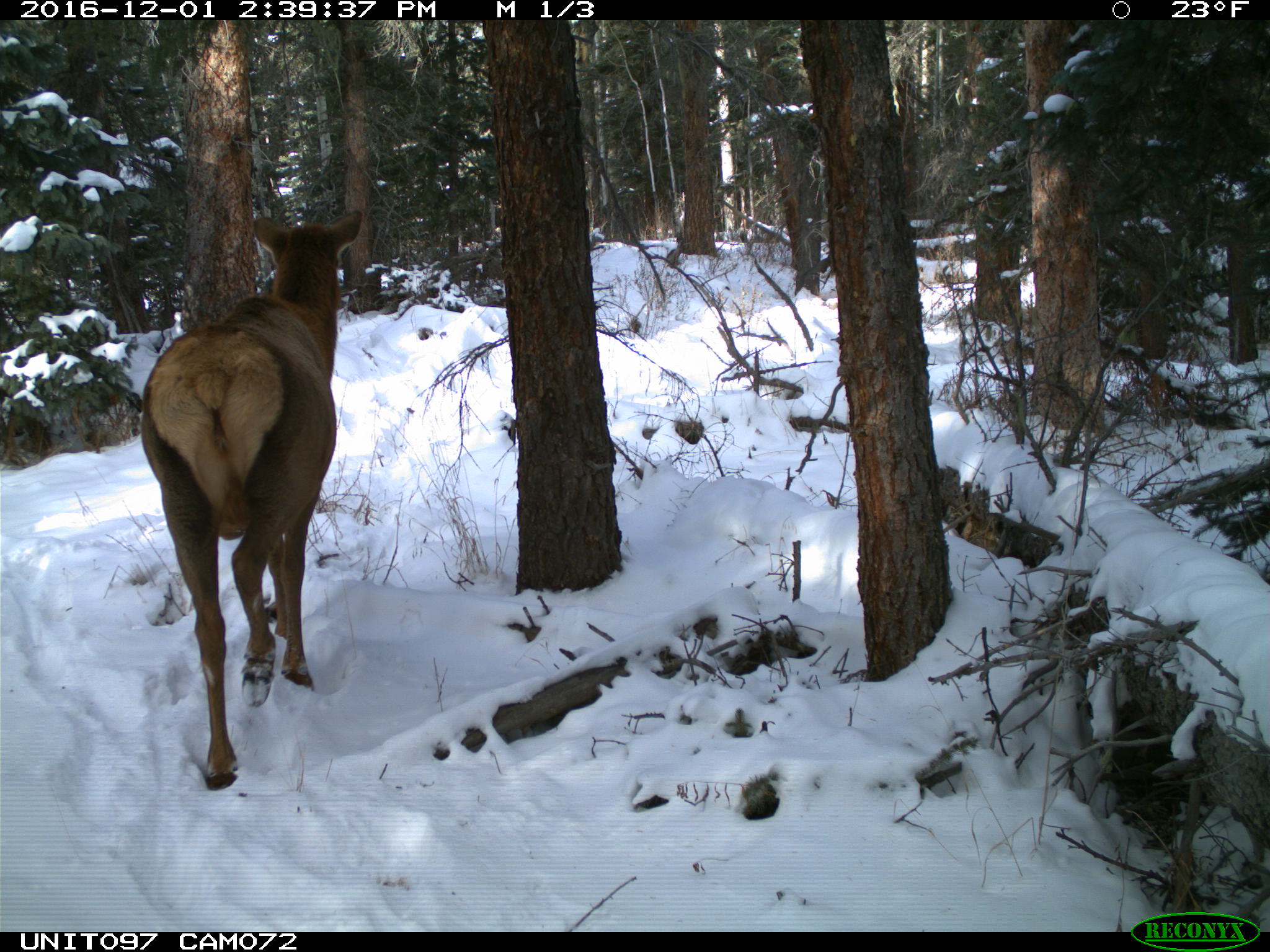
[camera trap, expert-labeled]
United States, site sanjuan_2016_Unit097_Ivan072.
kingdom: Animalia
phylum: Chordata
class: Mammalia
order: Artiodactyla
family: Cervidae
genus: Cervus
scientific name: Cervus elaphus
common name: red deer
Cervus elaphus (red deer).